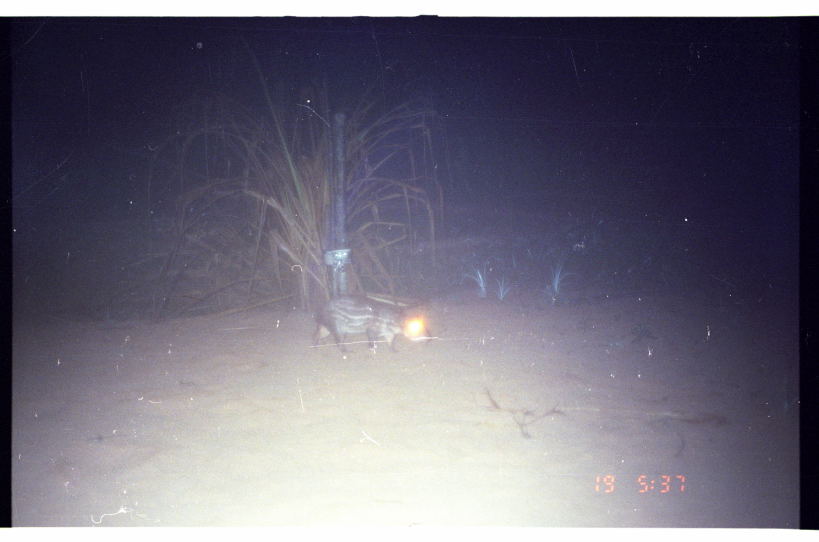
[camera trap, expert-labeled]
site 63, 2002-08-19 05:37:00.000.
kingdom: Animalia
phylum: Chordata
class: Mammalia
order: Rodentia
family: Cuniculidae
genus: Cuniculus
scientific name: Cuniculus paca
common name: spotted paca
Cuniculus paca (spotted paca).